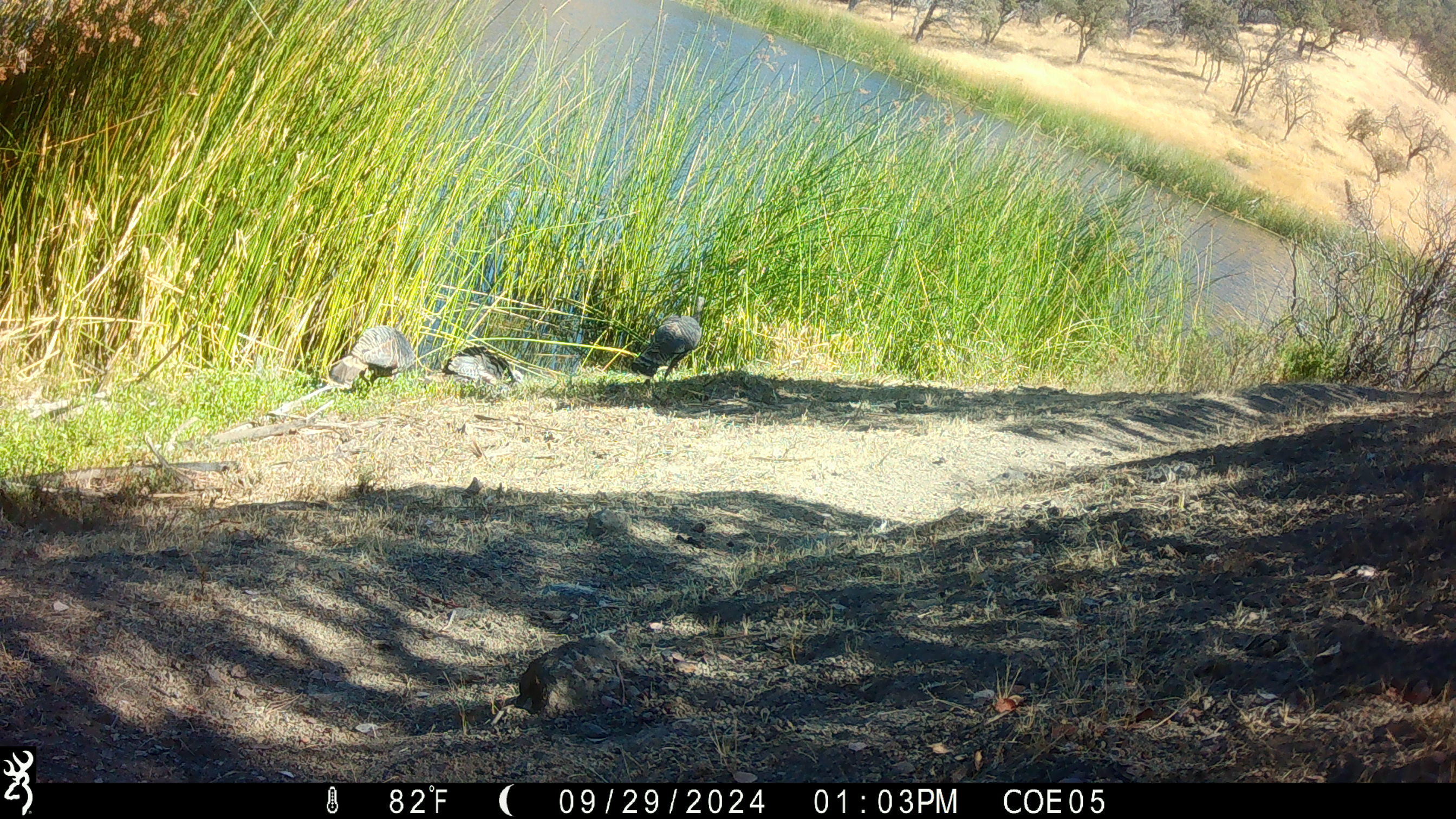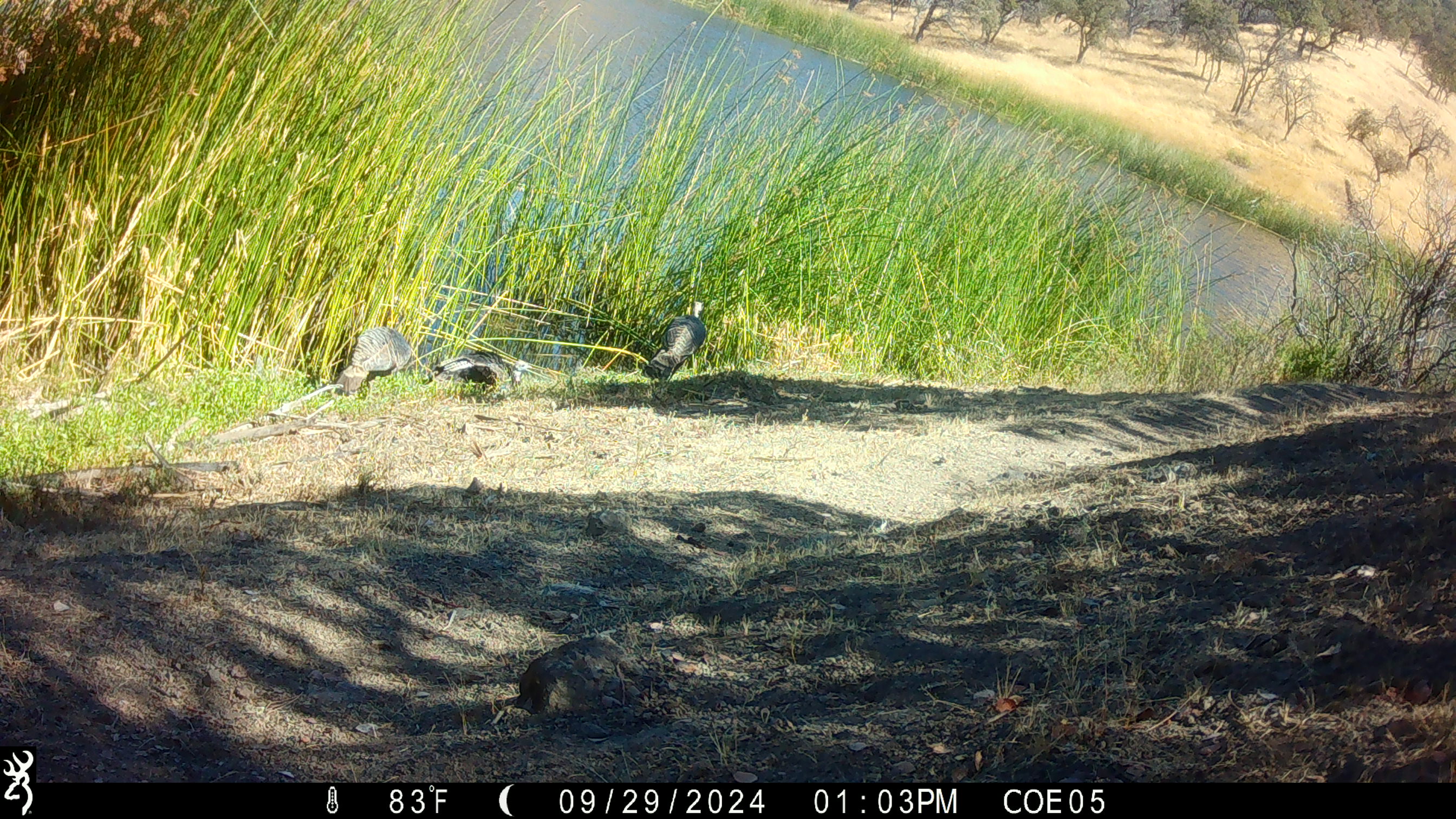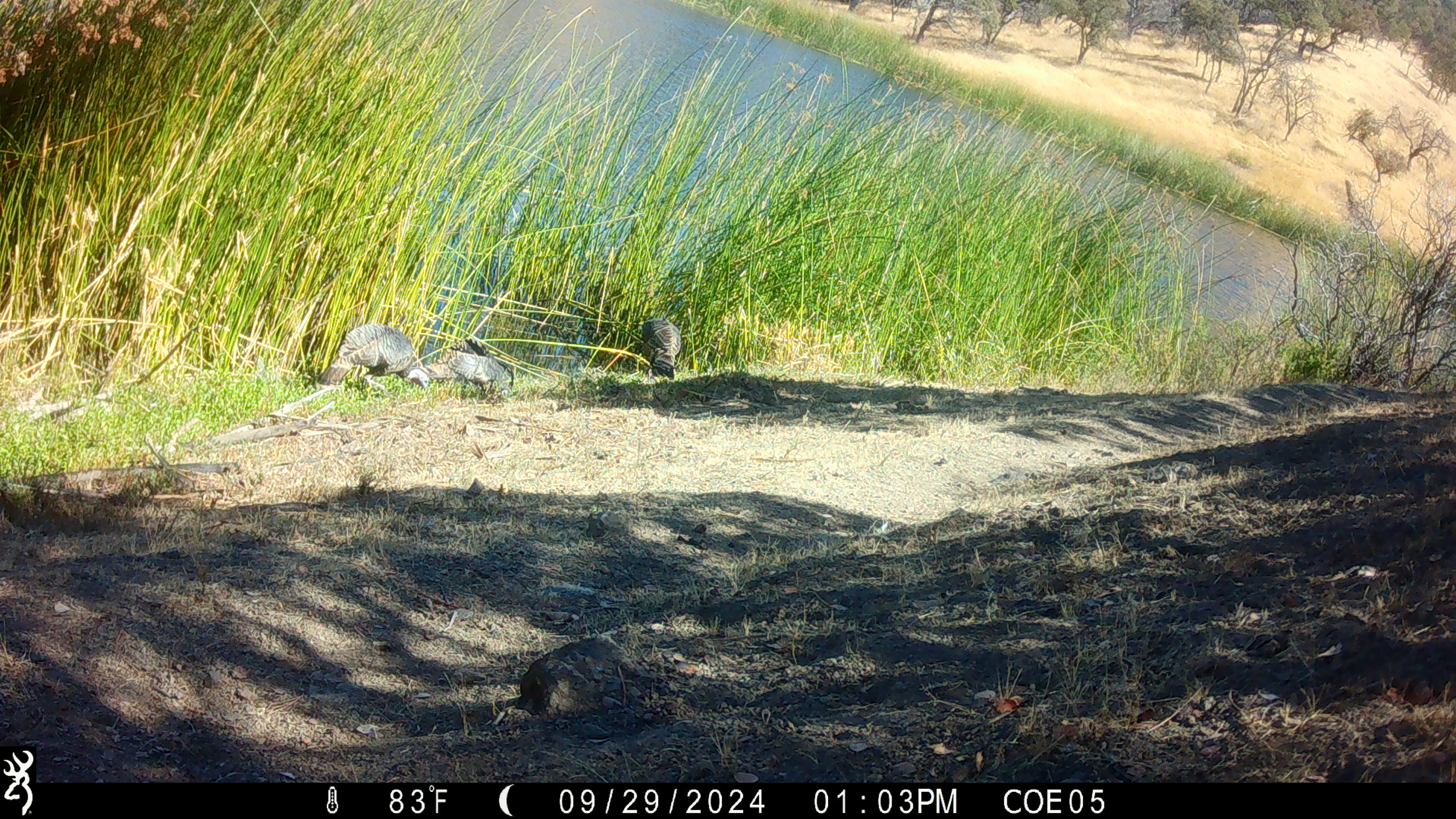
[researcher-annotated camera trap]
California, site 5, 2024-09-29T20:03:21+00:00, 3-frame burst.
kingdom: Animalia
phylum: Chordata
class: Aves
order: Galliformes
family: Phasianidae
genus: Meleagris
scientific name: Meleagris gallopavo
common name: turkey